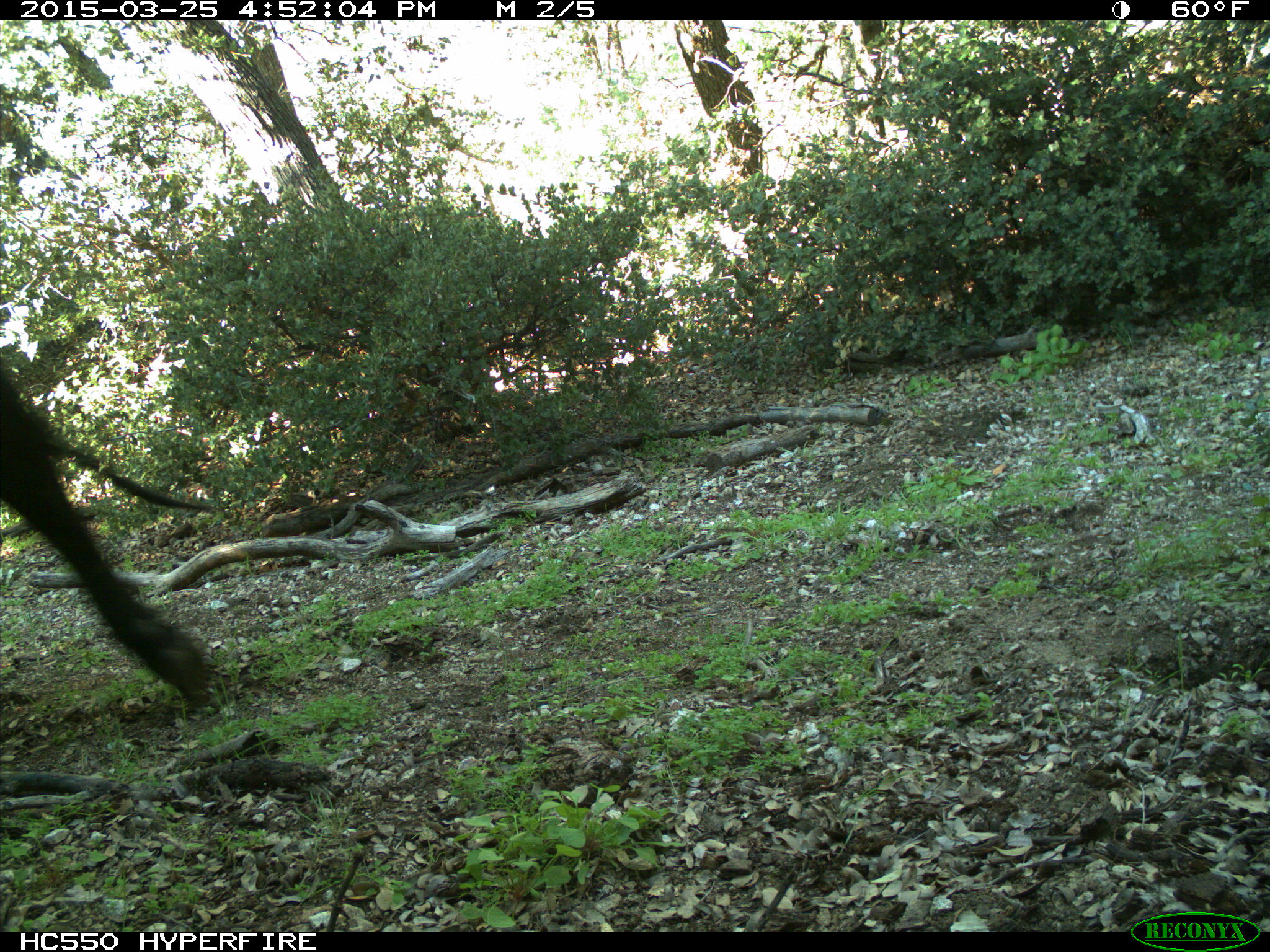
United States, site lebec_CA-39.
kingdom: Animalia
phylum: Chordata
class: Mammalia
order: Artiodactyla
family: Bovidae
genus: Bos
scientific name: Bos taurus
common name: domestic cow